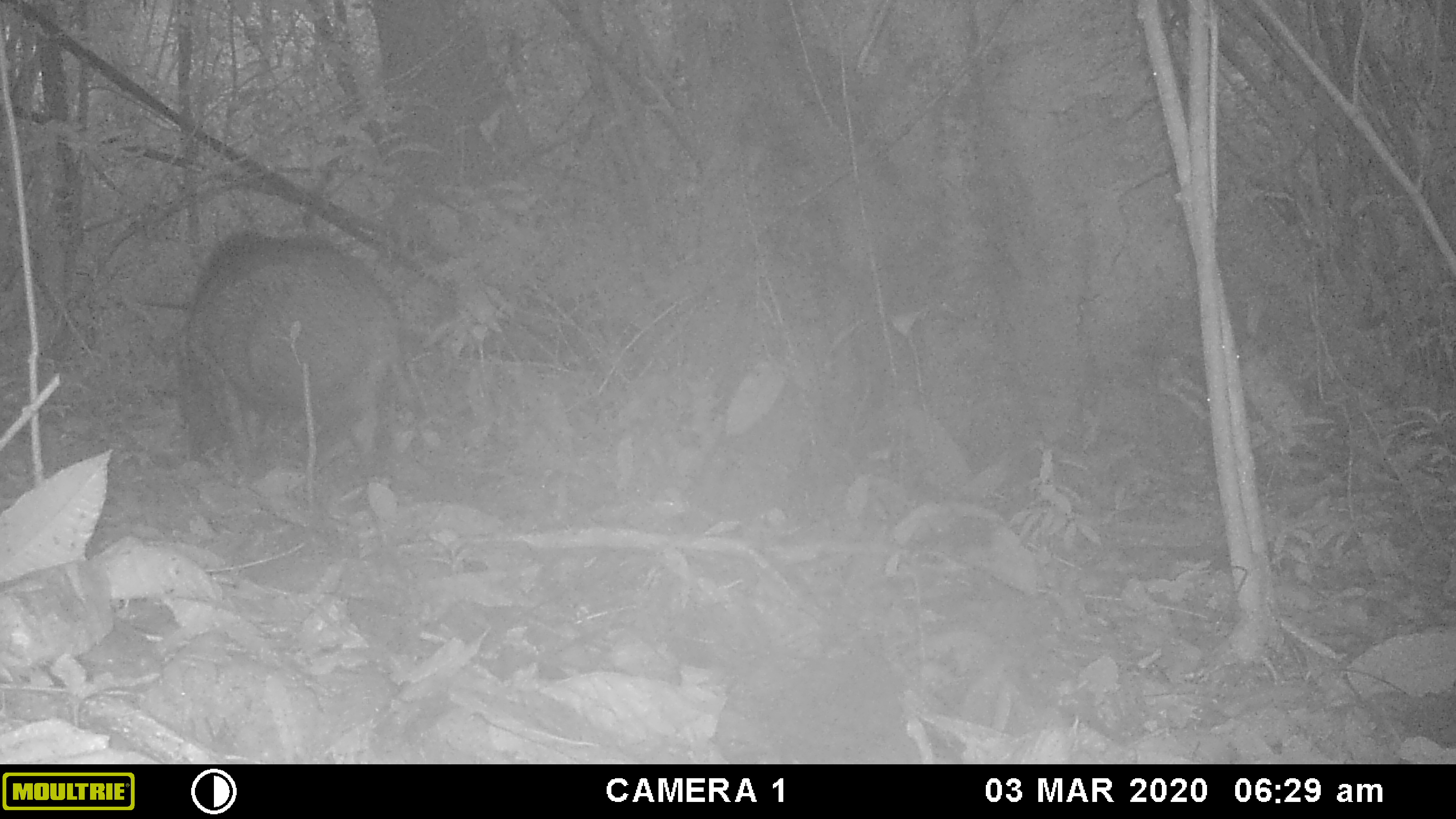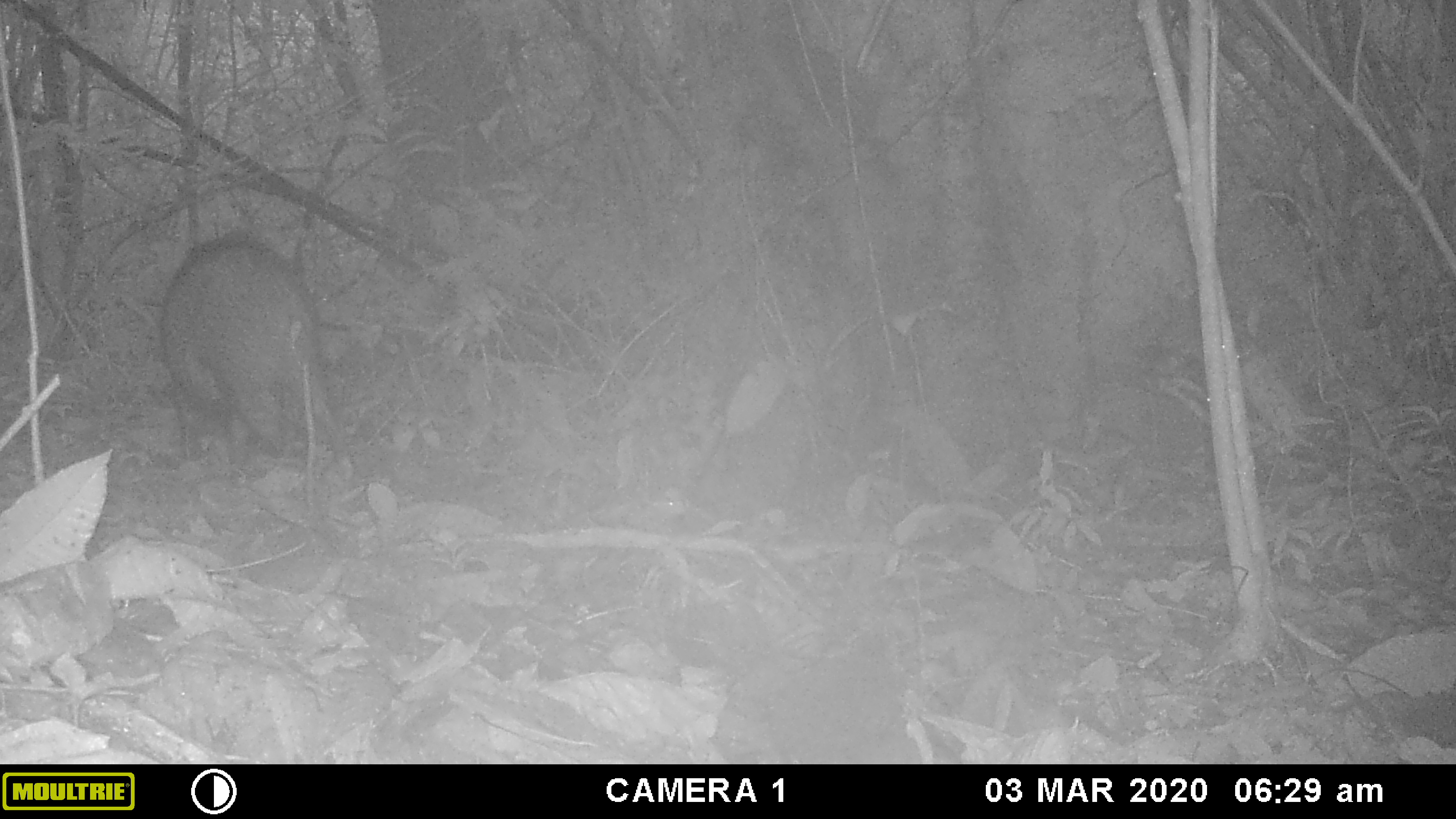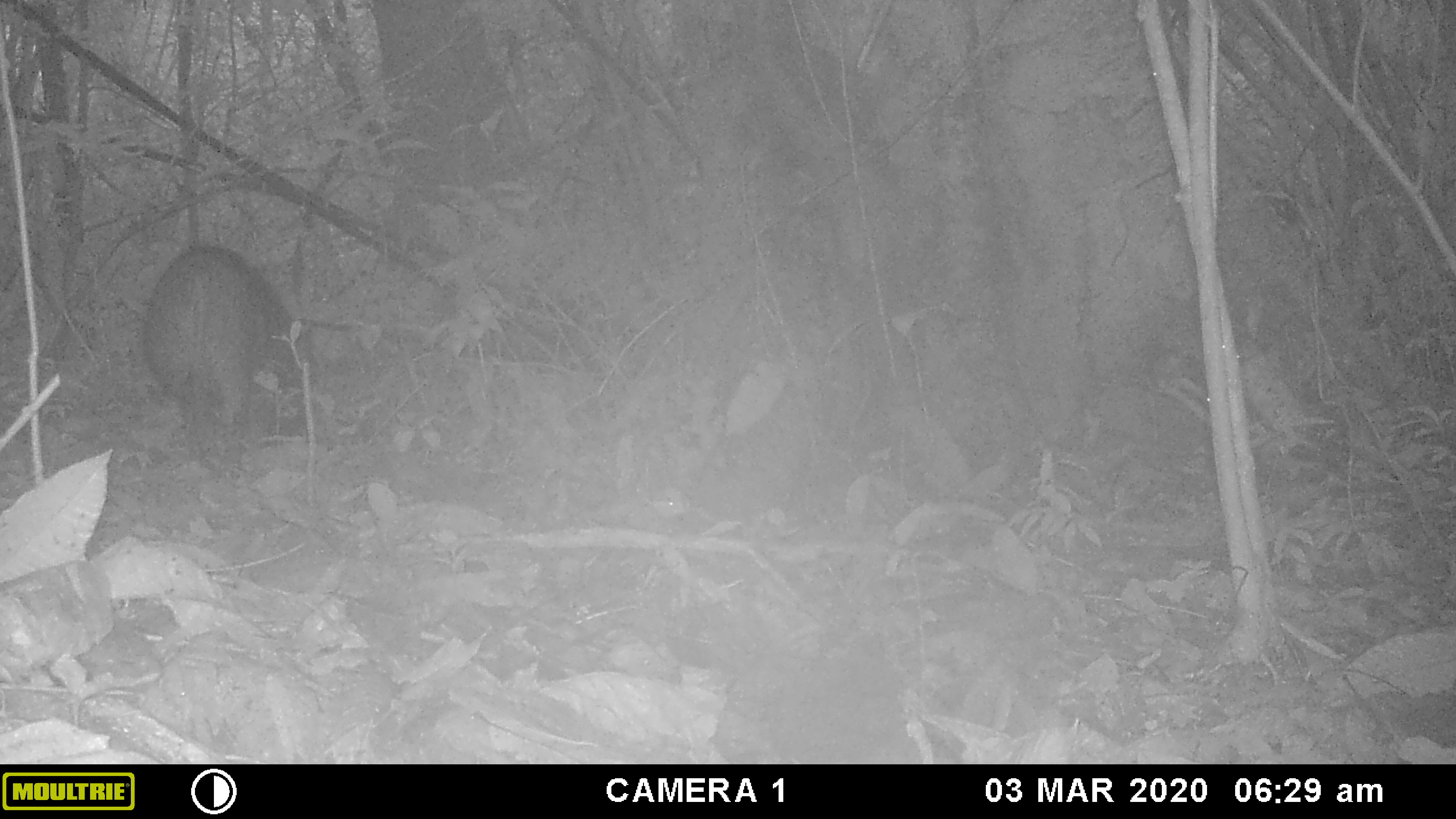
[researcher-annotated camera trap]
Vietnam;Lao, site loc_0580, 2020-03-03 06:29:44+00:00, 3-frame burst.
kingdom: Animalia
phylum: Chordata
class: Mammalia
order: Artiodactyla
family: Suidae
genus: Sus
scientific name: Sus scrofa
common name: eurasian wild pig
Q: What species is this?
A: Eurasian wild pig (Sus scrofa).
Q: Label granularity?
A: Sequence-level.